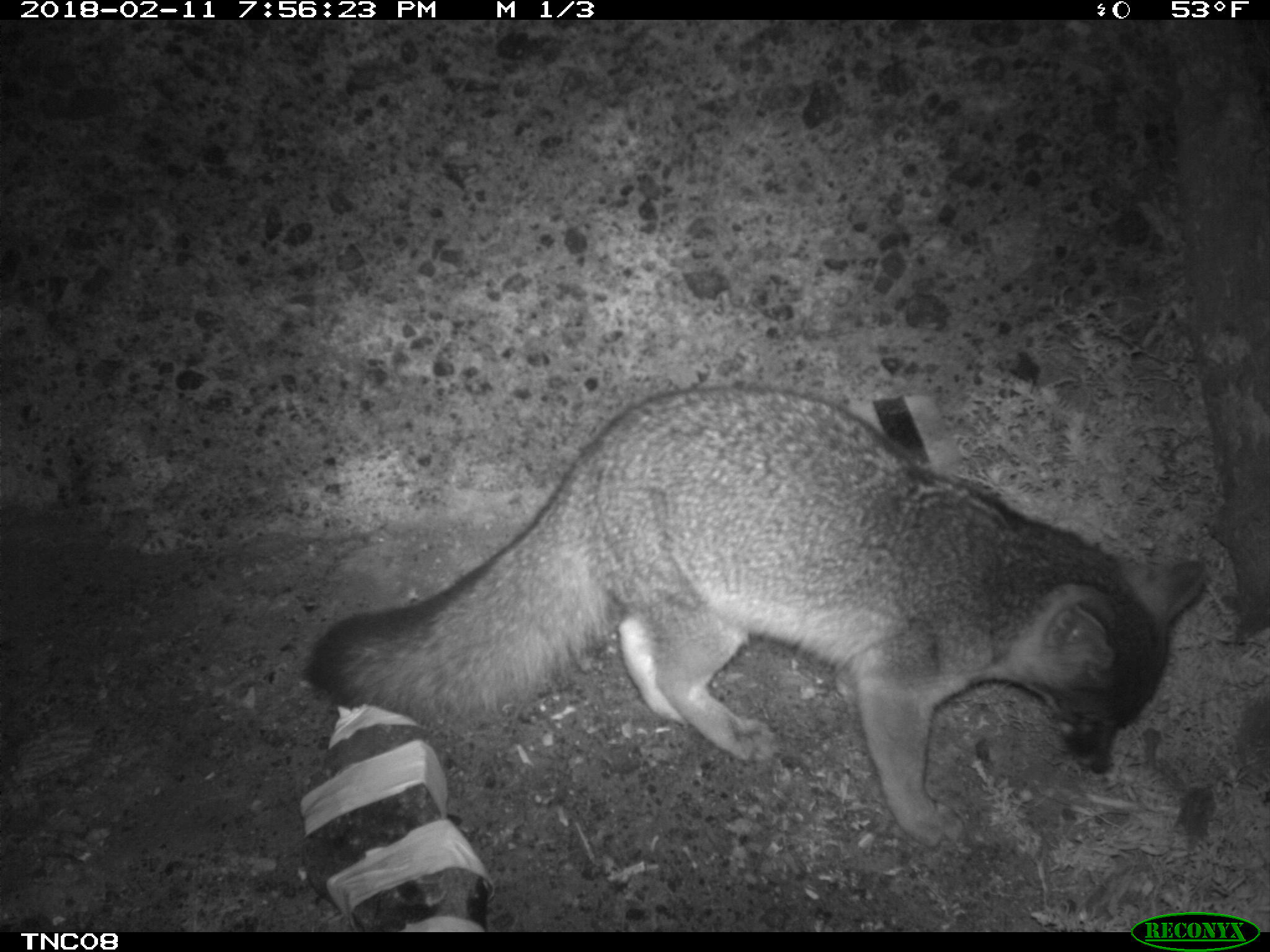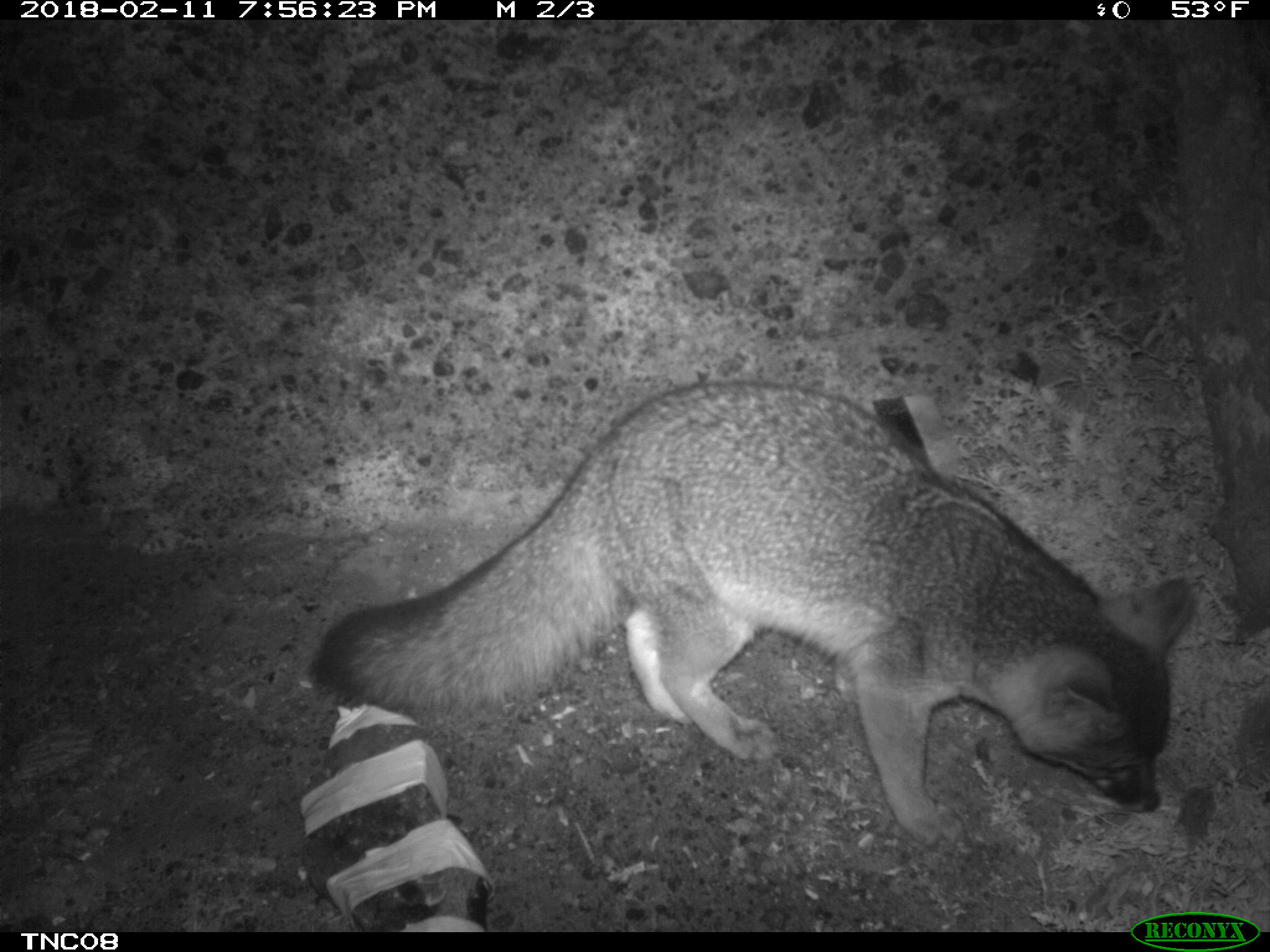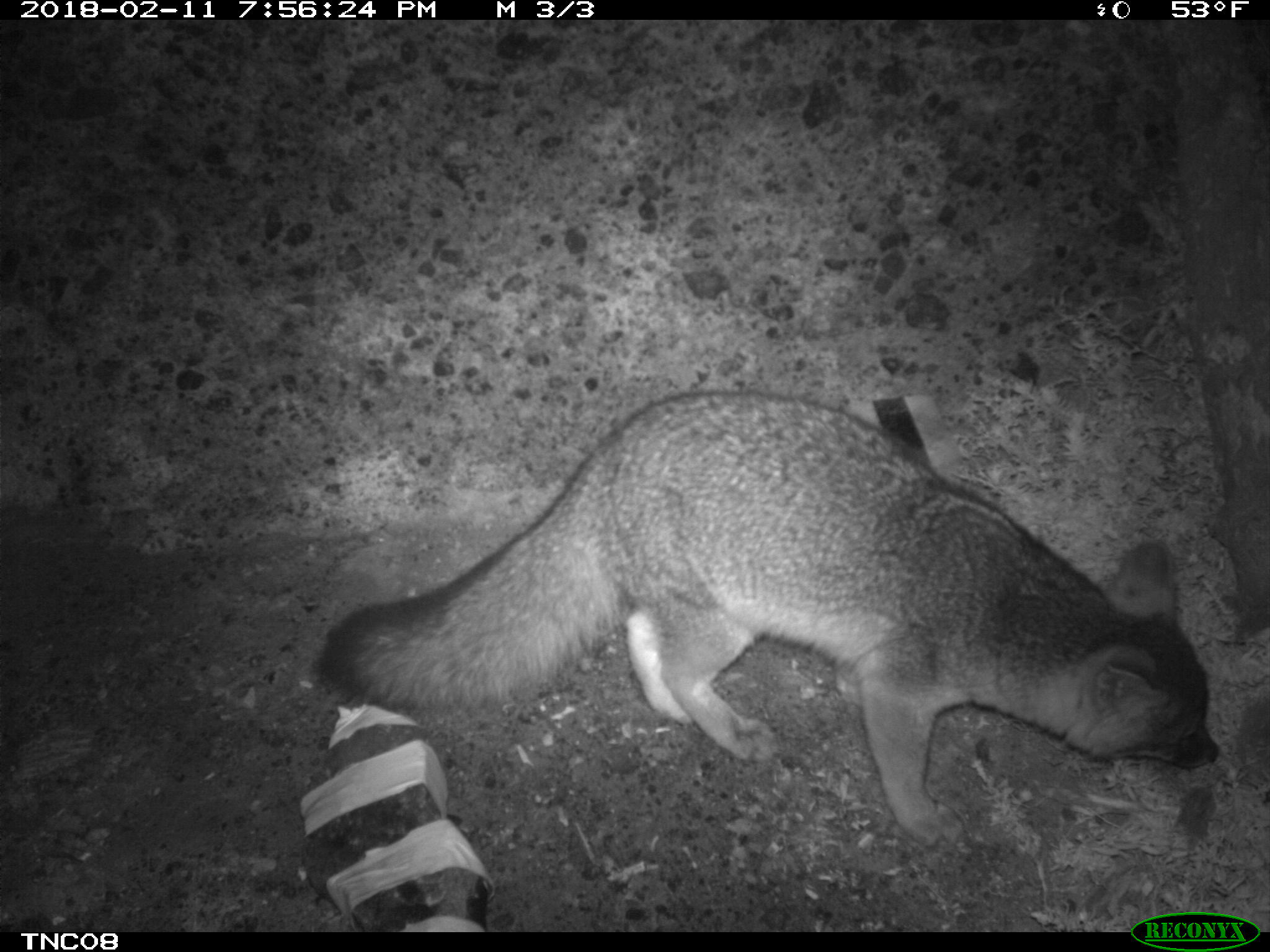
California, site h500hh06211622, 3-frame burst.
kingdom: Animalia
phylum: Chordata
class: Mammalia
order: Carnivora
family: Canidae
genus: Urocyon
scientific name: Urocyon littoralis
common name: island fox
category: fox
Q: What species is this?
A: Fox (island fox) (Urocyon littoralis).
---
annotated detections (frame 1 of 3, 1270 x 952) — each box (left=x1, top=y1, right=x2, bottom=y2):
fox: (left=304, top=382, right=1210, bottom=847)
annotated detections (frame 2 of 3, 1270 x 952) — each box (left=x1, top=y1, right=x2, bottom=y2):
fox: (left=311, top=379, right=1191, bottom=844)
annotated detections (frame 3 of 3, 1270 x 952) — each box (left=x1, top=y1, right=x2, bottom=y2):
fox: (left=311, top=393, right=1221, bottom=847)